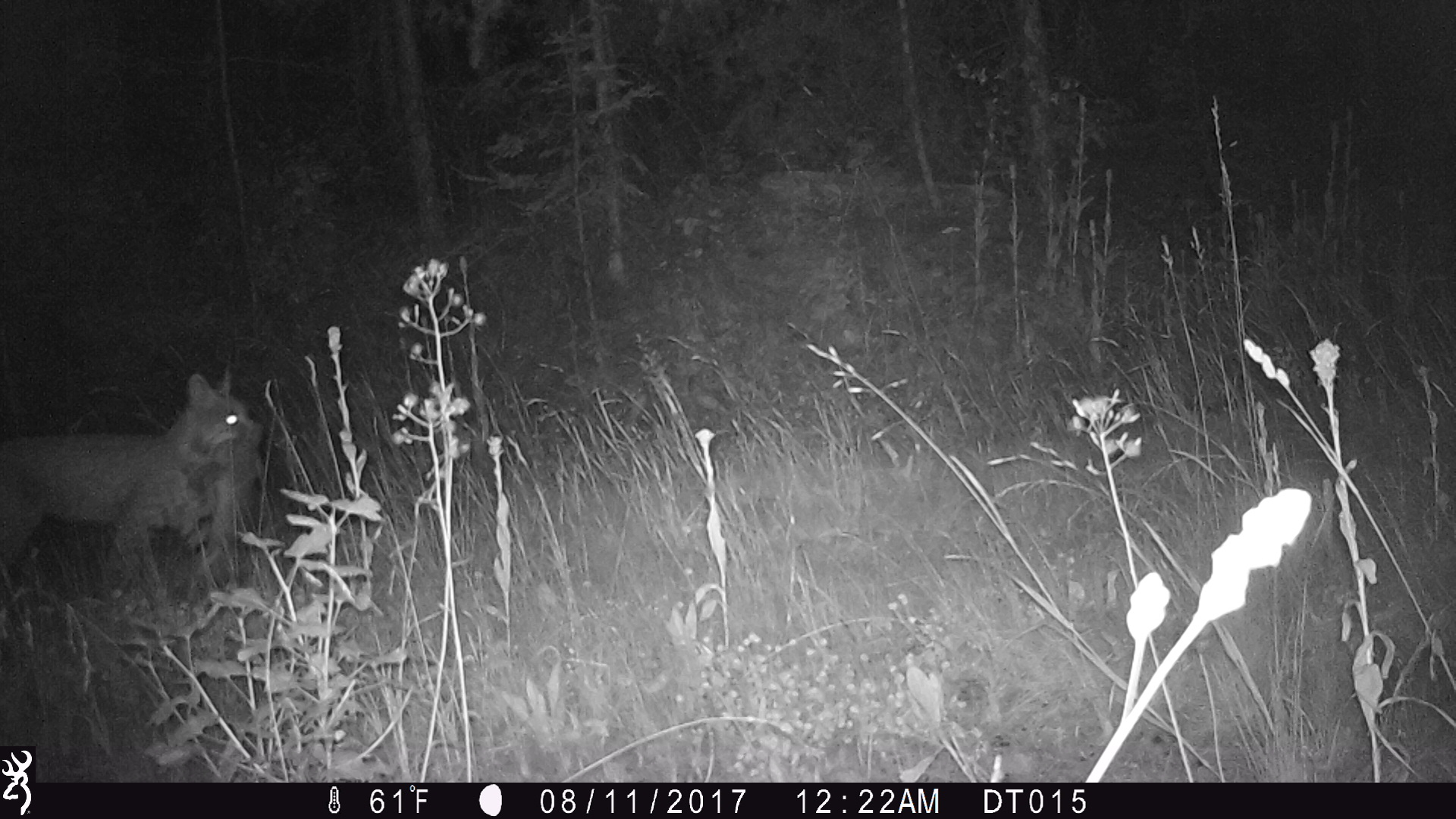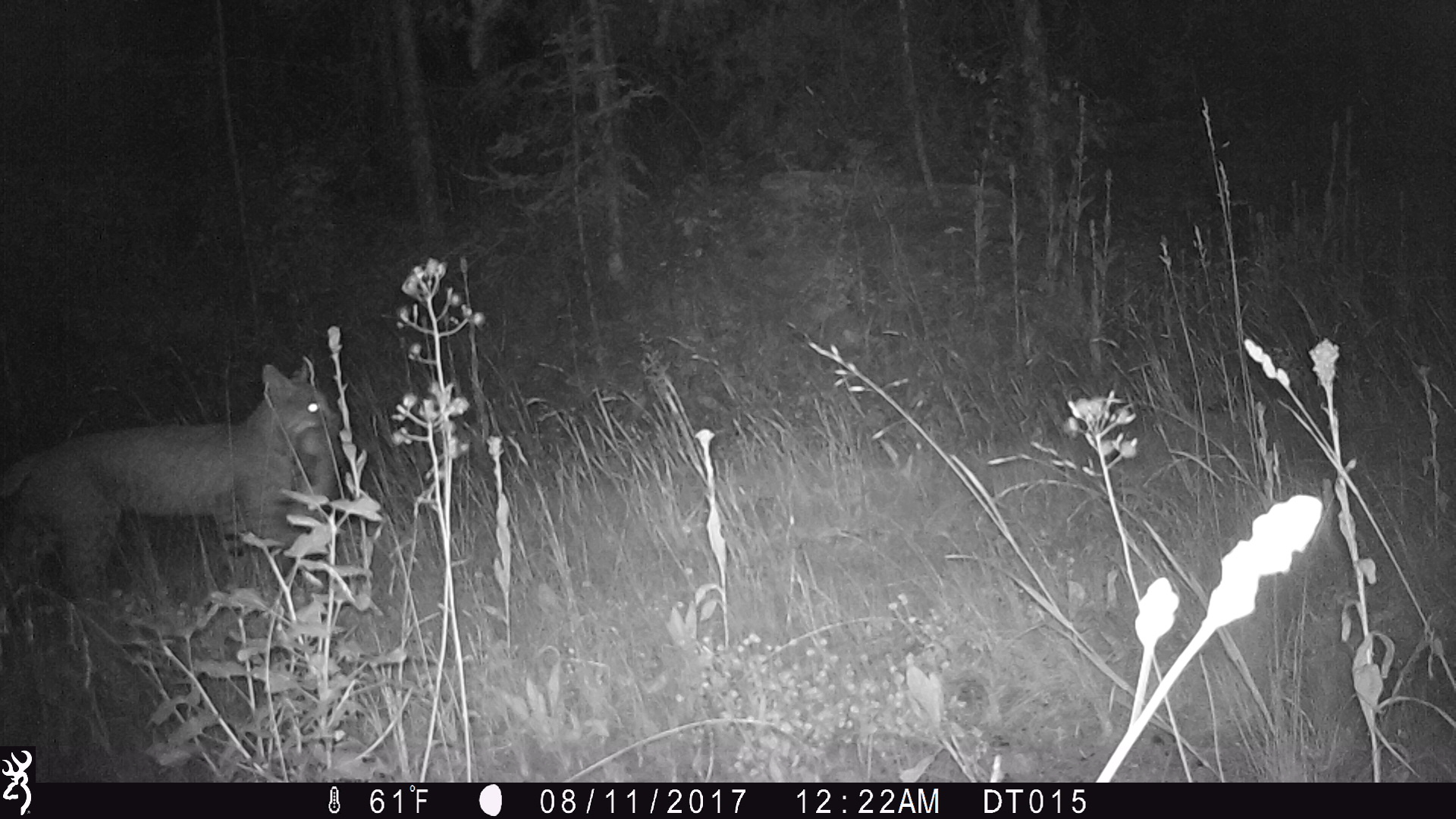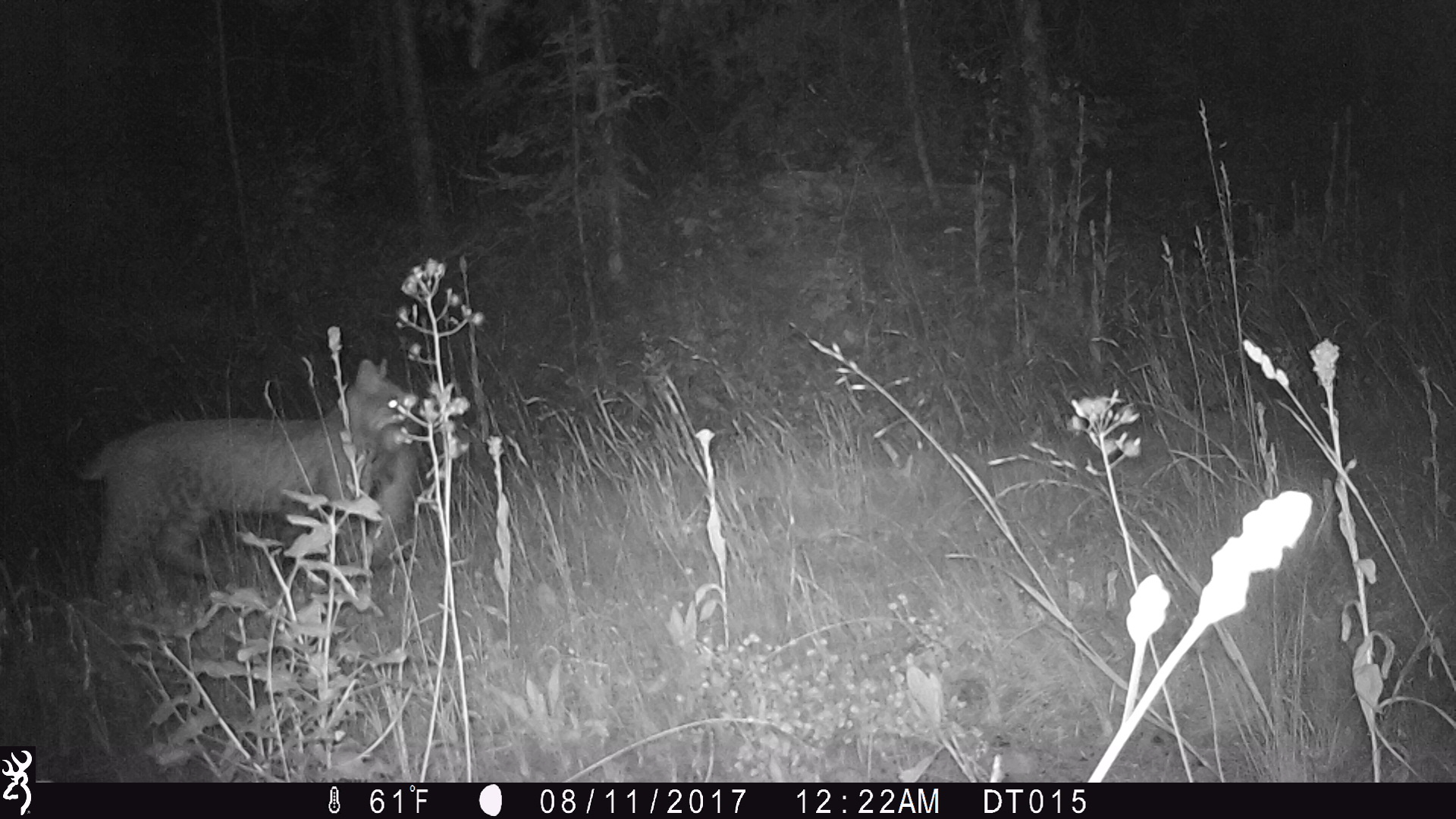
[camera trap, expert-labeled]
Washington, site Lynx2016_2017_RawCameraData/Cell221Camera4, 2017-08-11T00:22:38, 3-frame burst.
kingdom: Animalia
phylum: Chordata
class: Mammalia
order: Carnivora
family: Felidae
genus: Lynx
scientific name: Lynx rufus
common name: bobcat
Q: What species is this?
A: Lynx rufus (bobcat).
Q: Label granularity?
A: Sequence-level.